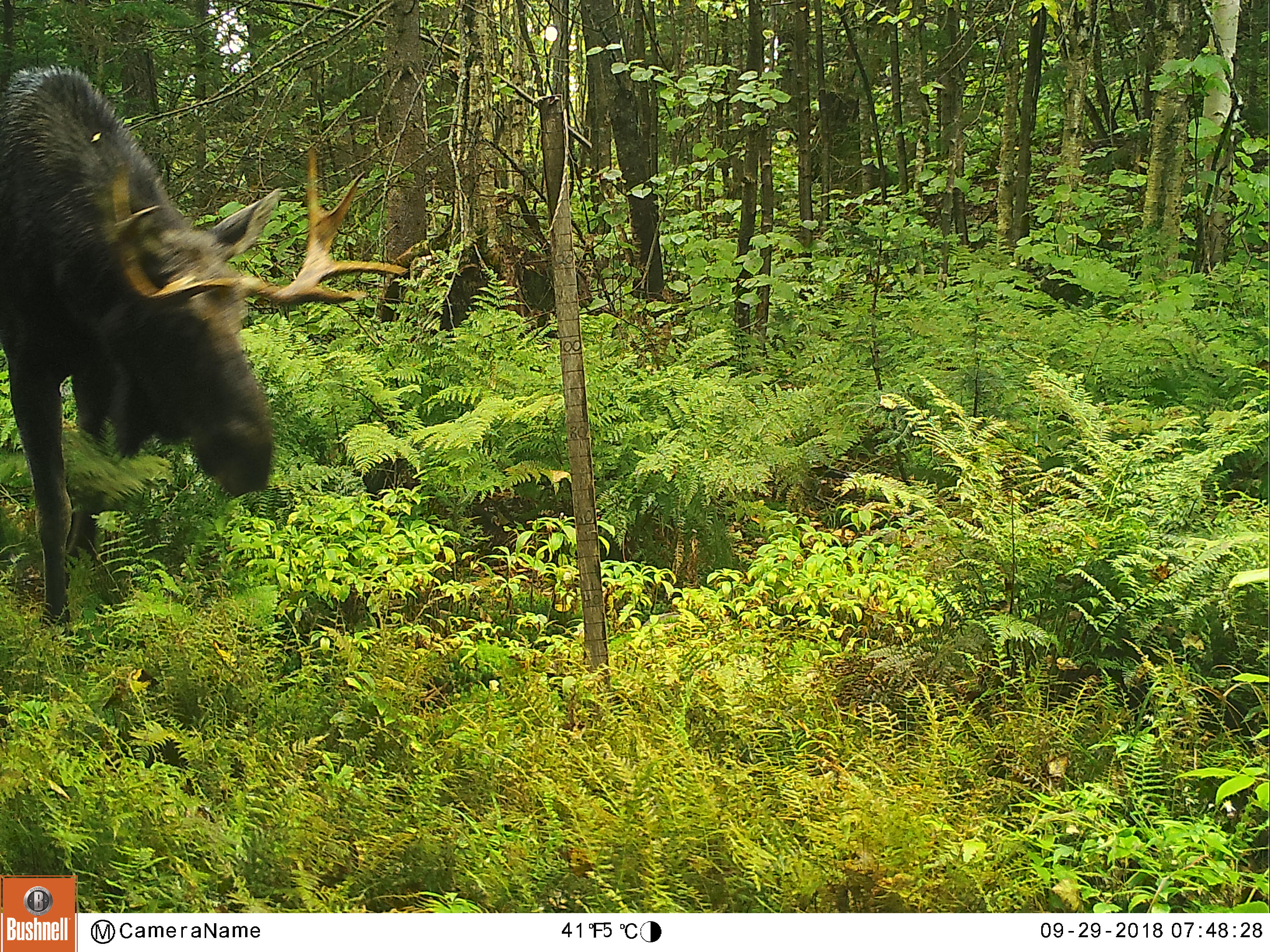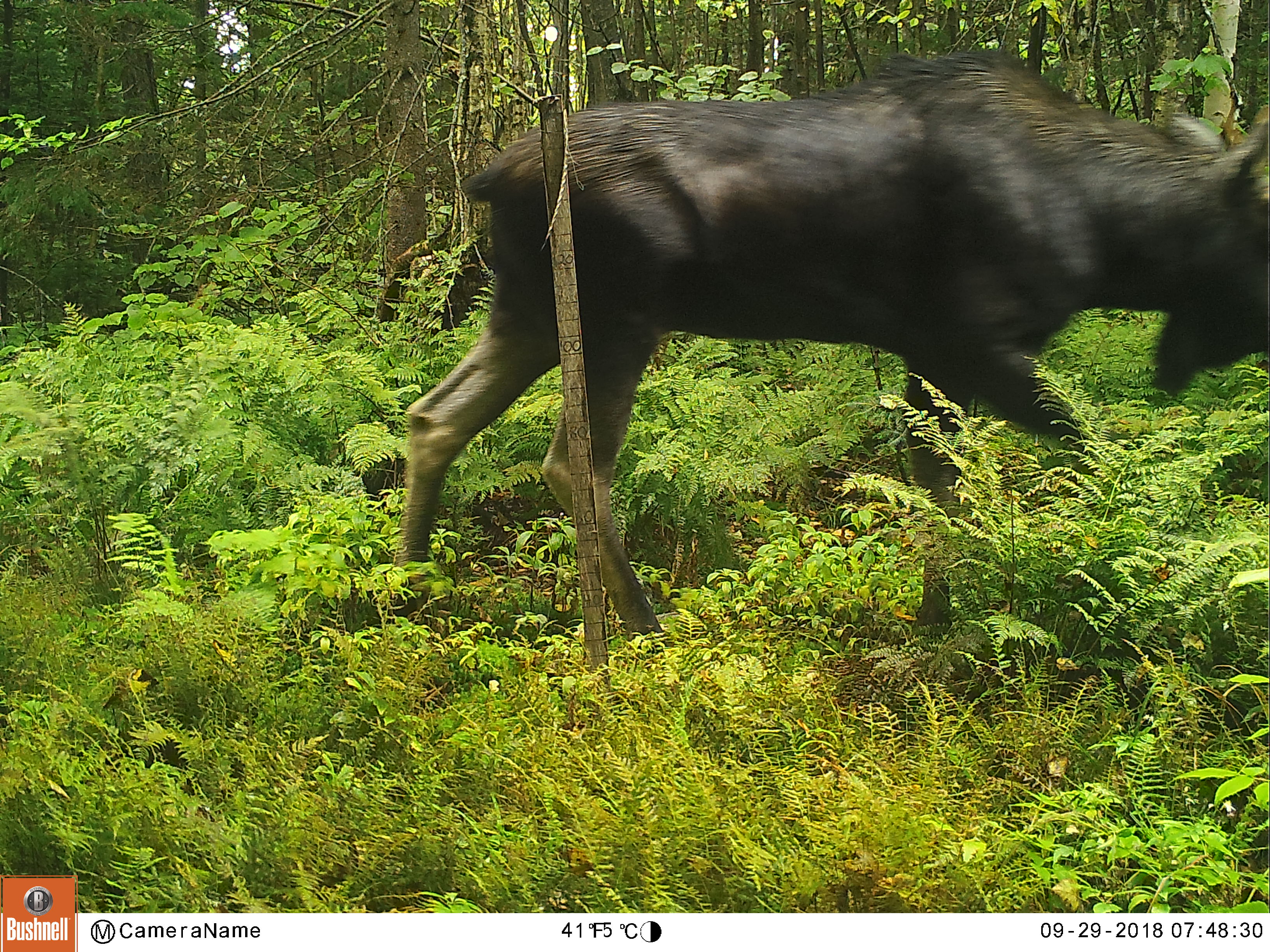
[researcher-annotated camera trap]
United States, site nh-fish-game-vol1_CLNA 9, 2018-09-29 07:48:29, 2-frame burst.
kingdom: Animalia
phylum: Chordata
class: Mammalia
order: Artiodactyla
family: Cervidae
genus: Alces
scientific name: Alces alces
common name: moose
Moose (Alces alces).